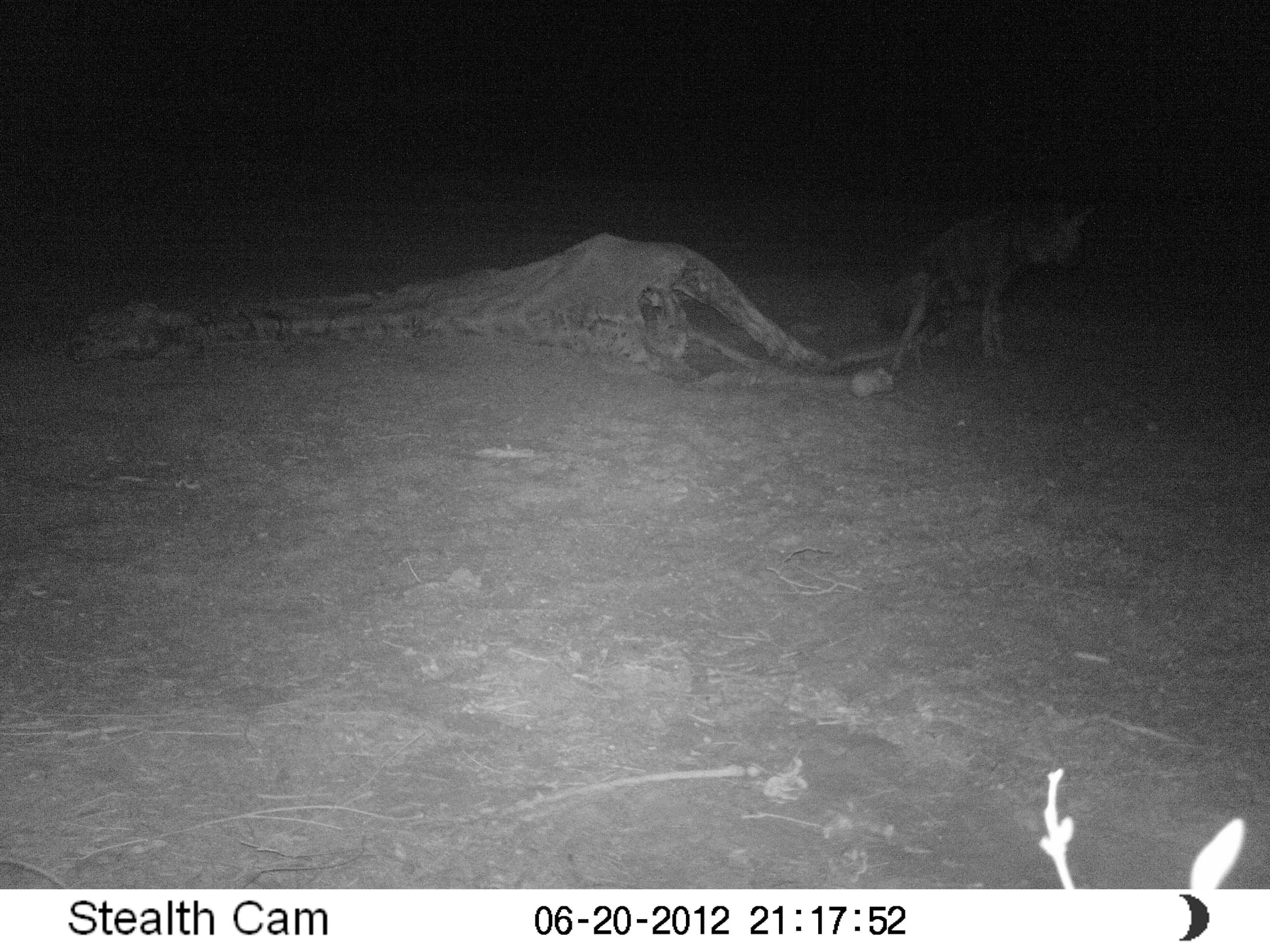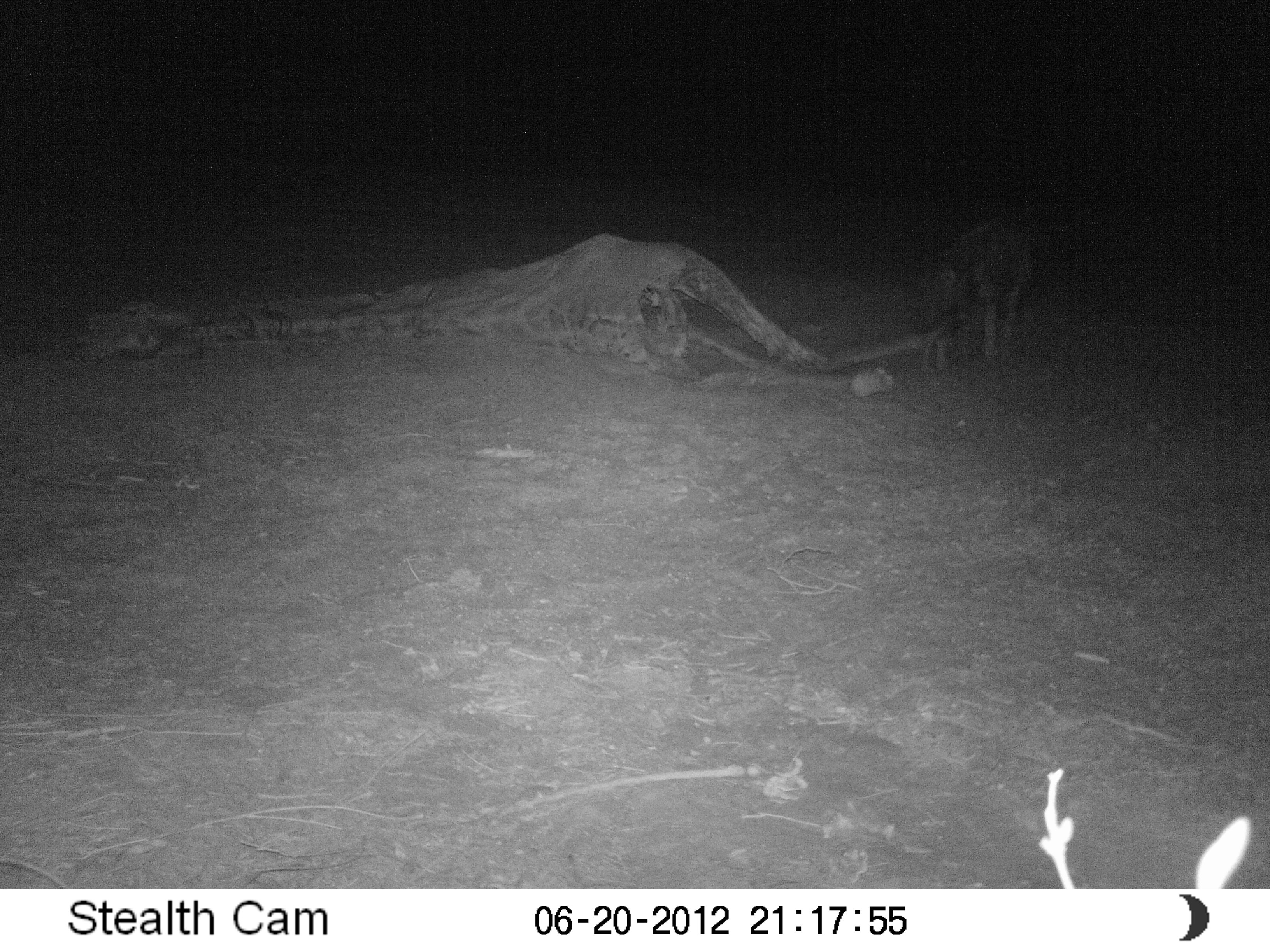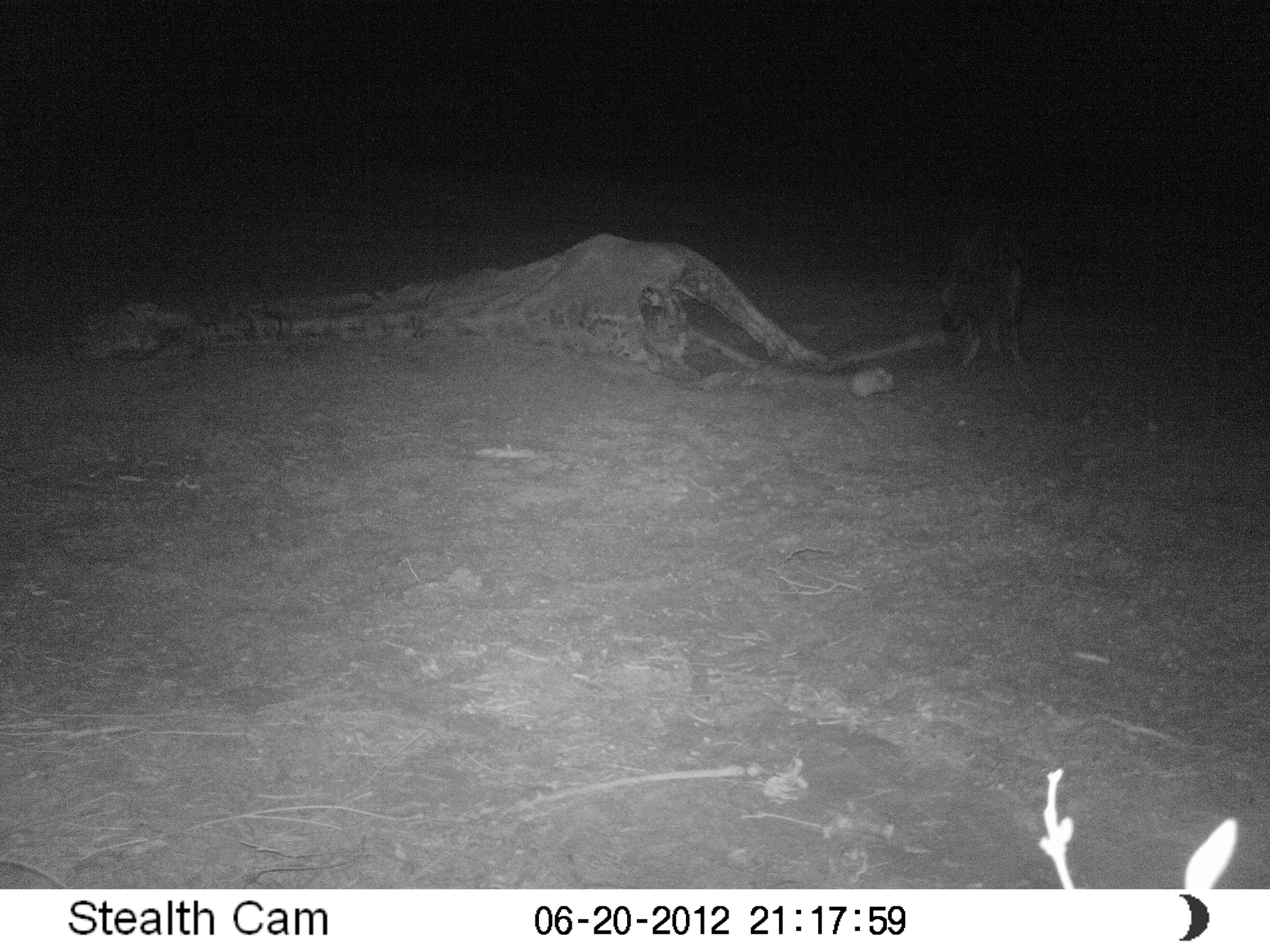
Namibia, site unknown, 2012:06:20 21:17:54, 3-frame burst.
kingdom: Animalia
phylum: Chordata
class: Mammalia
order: Carnivora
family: Hyaenidae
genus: Parahyaena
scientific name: Parahyaena brunnea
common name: brown hyena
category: hyaena brunnea